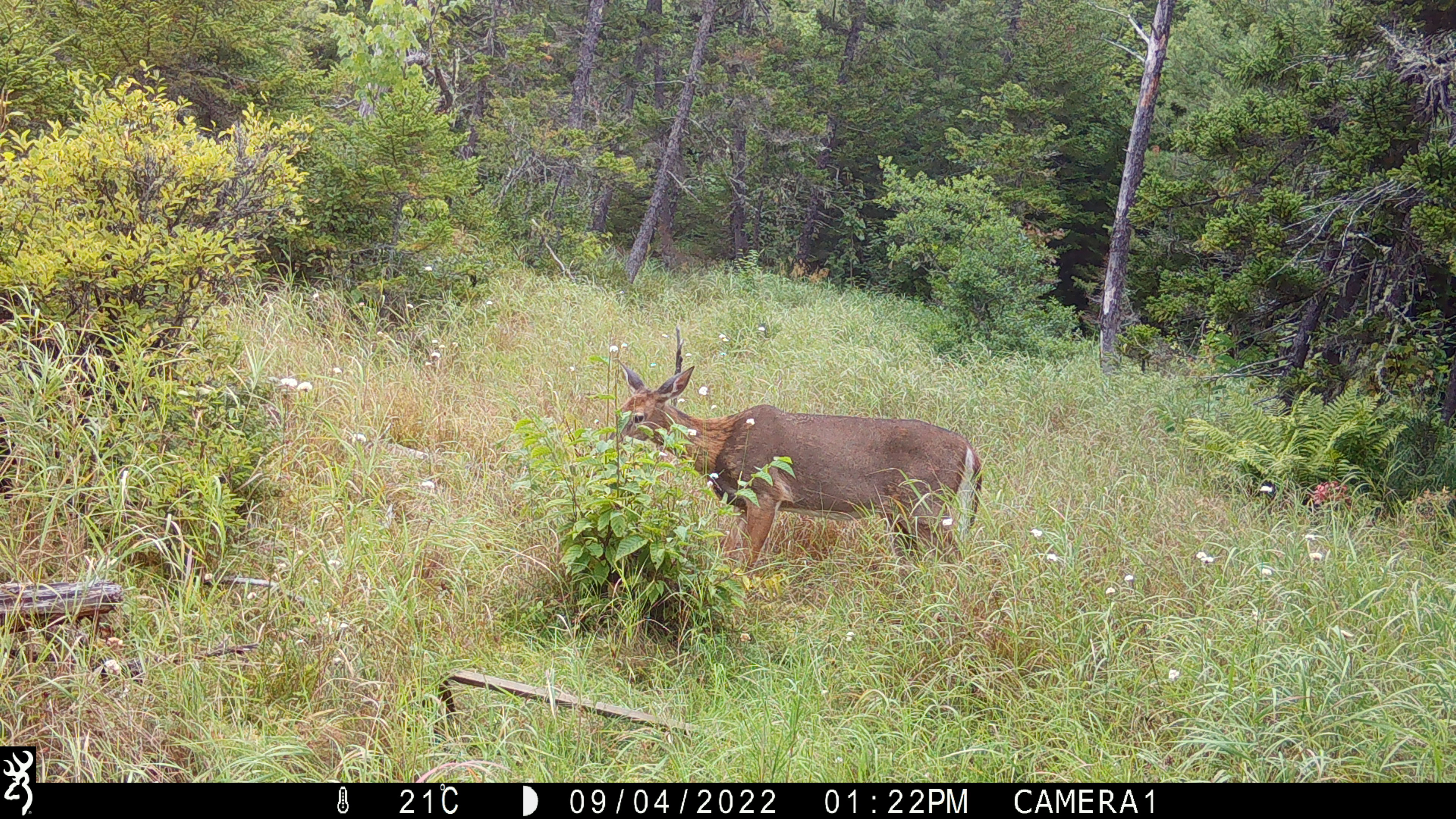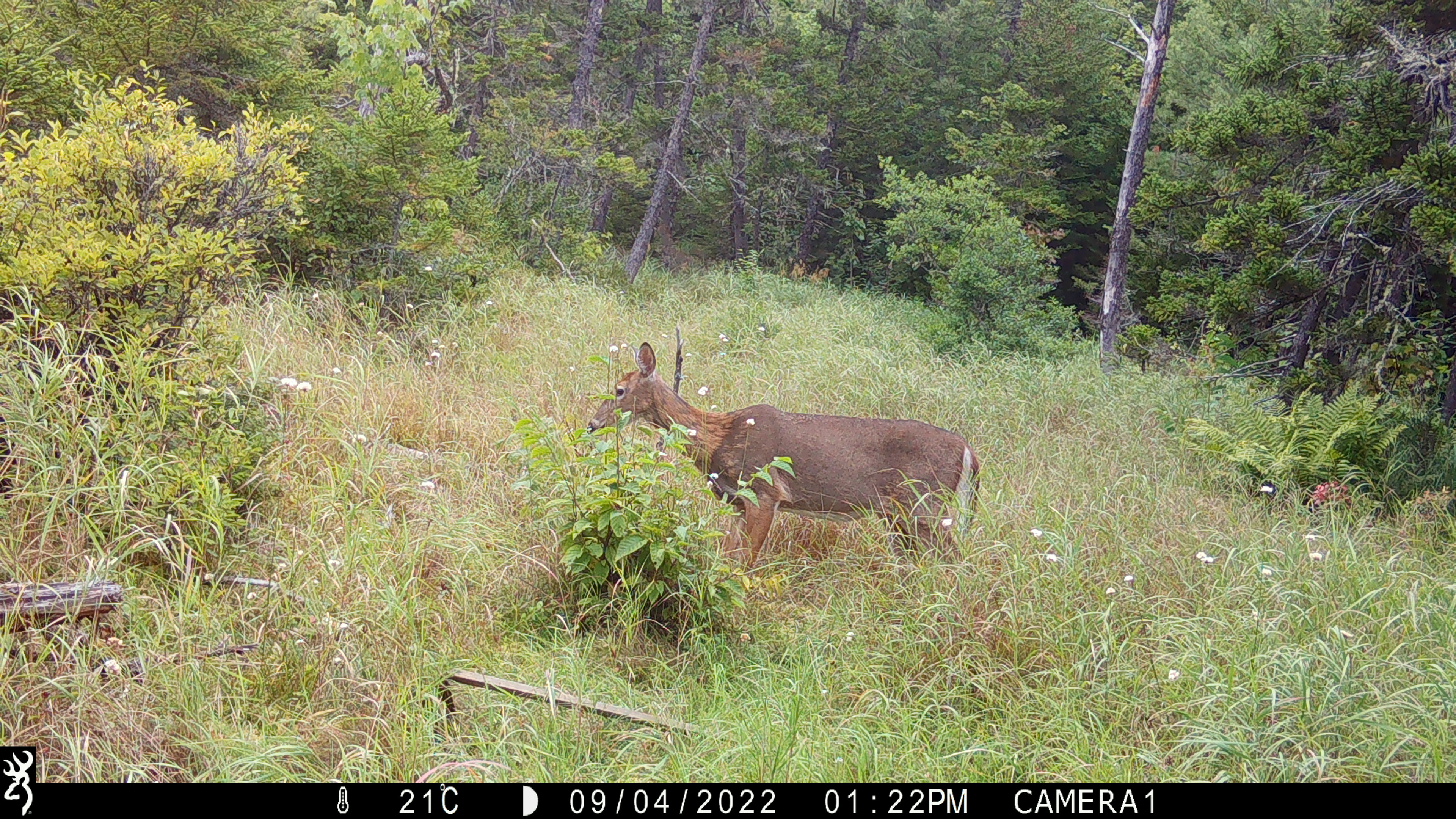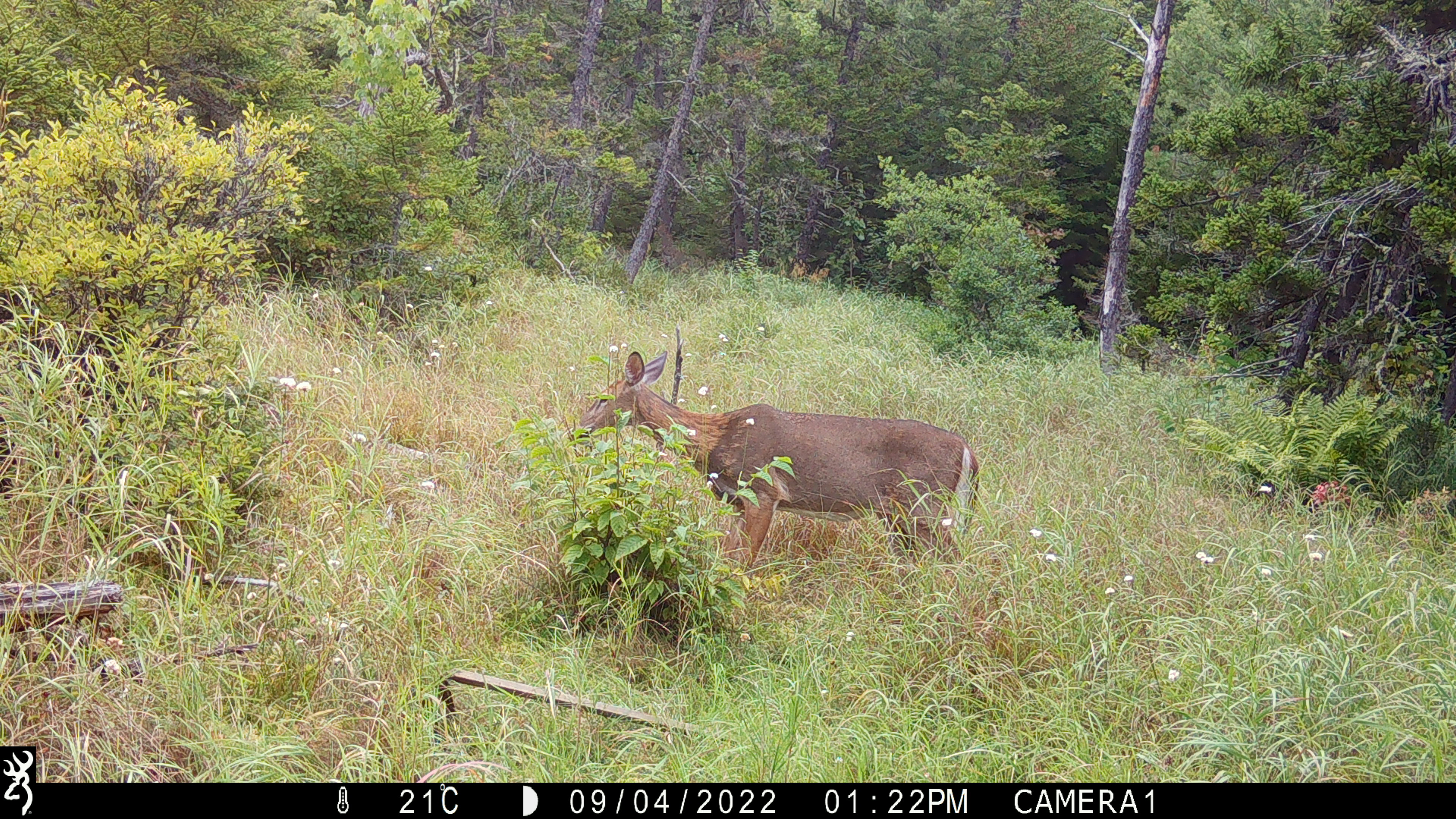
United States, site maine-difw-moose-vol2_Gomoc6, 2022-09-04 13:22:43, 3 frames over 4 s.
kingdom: Animalia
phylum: Chordata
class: Mammalia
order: Artiodactyla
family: Cervidae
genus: Odocoileus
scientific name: Odocoileus virginianus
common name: white-tailed deer